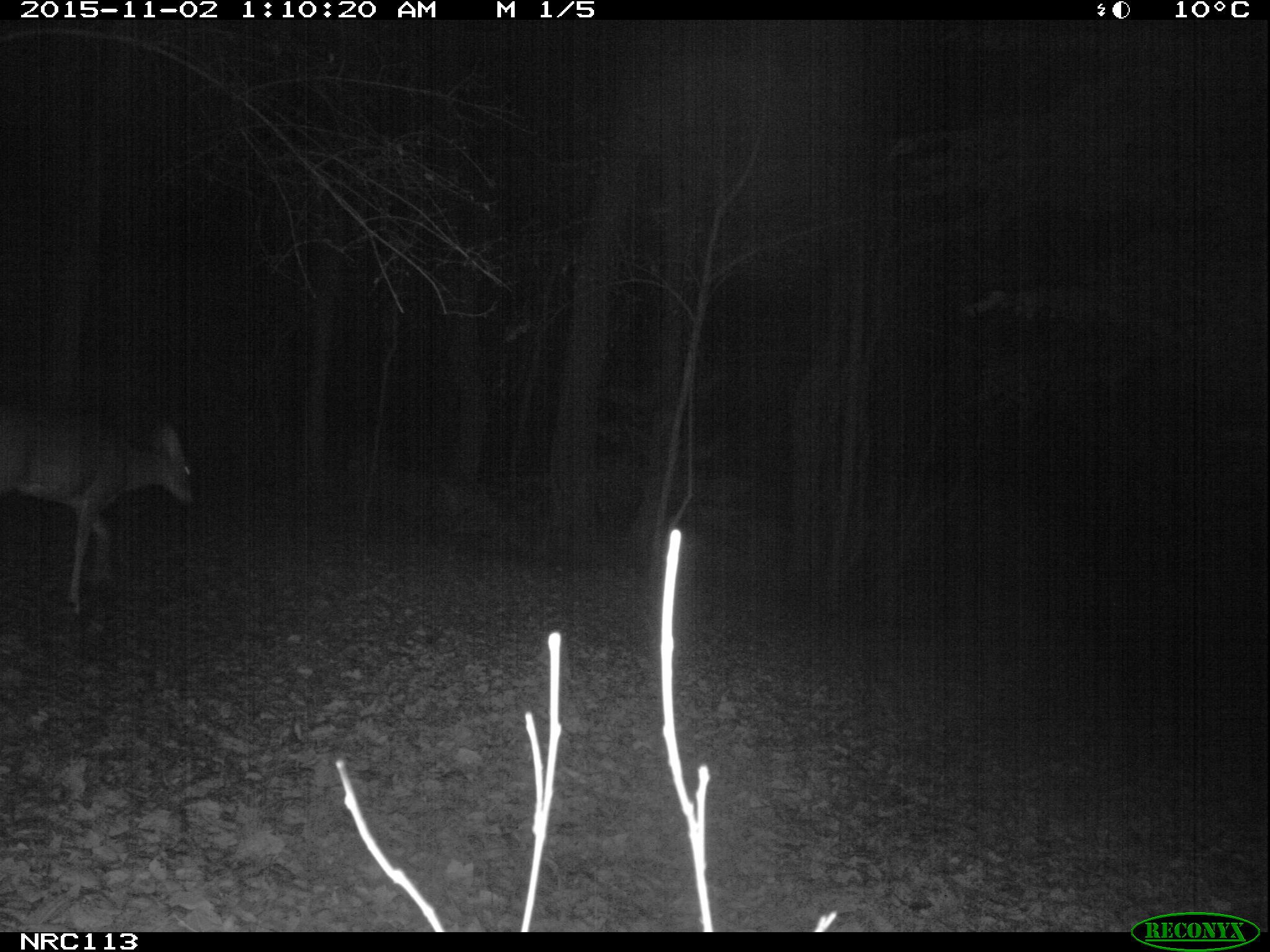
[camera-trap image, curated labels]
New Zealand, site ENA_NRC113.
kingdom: Animalia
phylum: Chordata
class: Mammalia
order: Artiodactyla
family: Cervidae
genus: Odocoileus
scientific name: Odocoileus virginianus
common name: white-tailed deer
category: white tailed deer